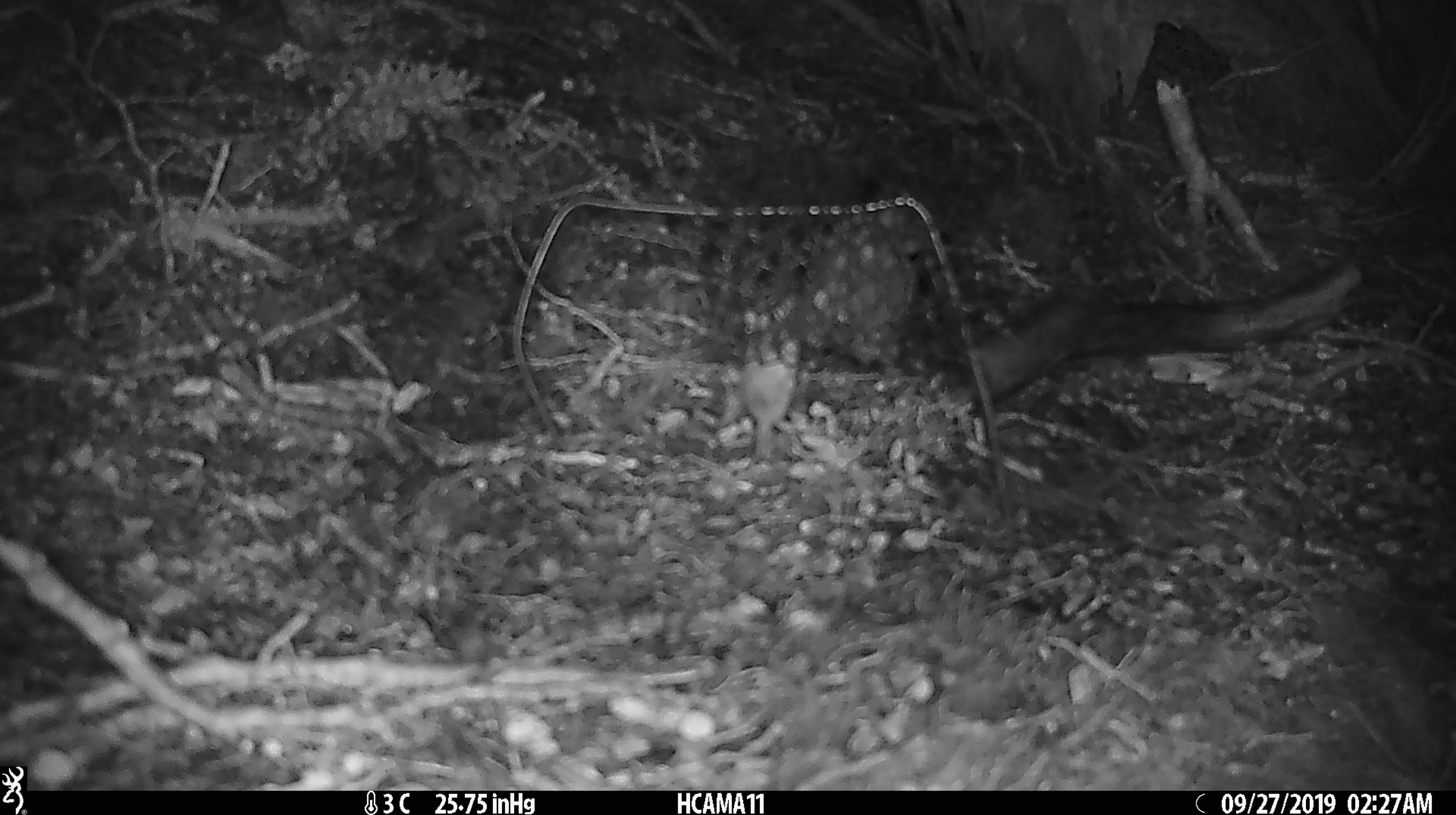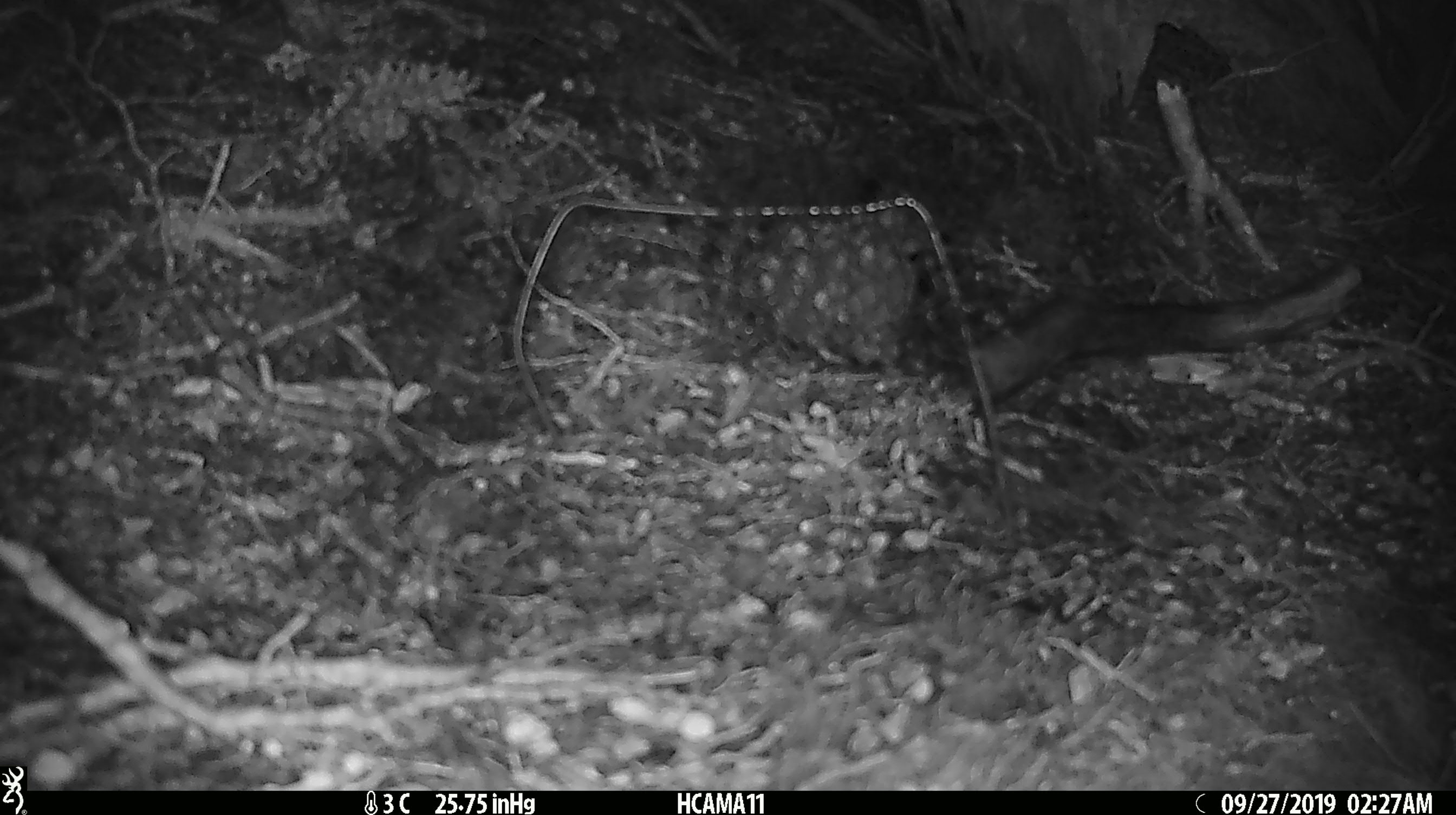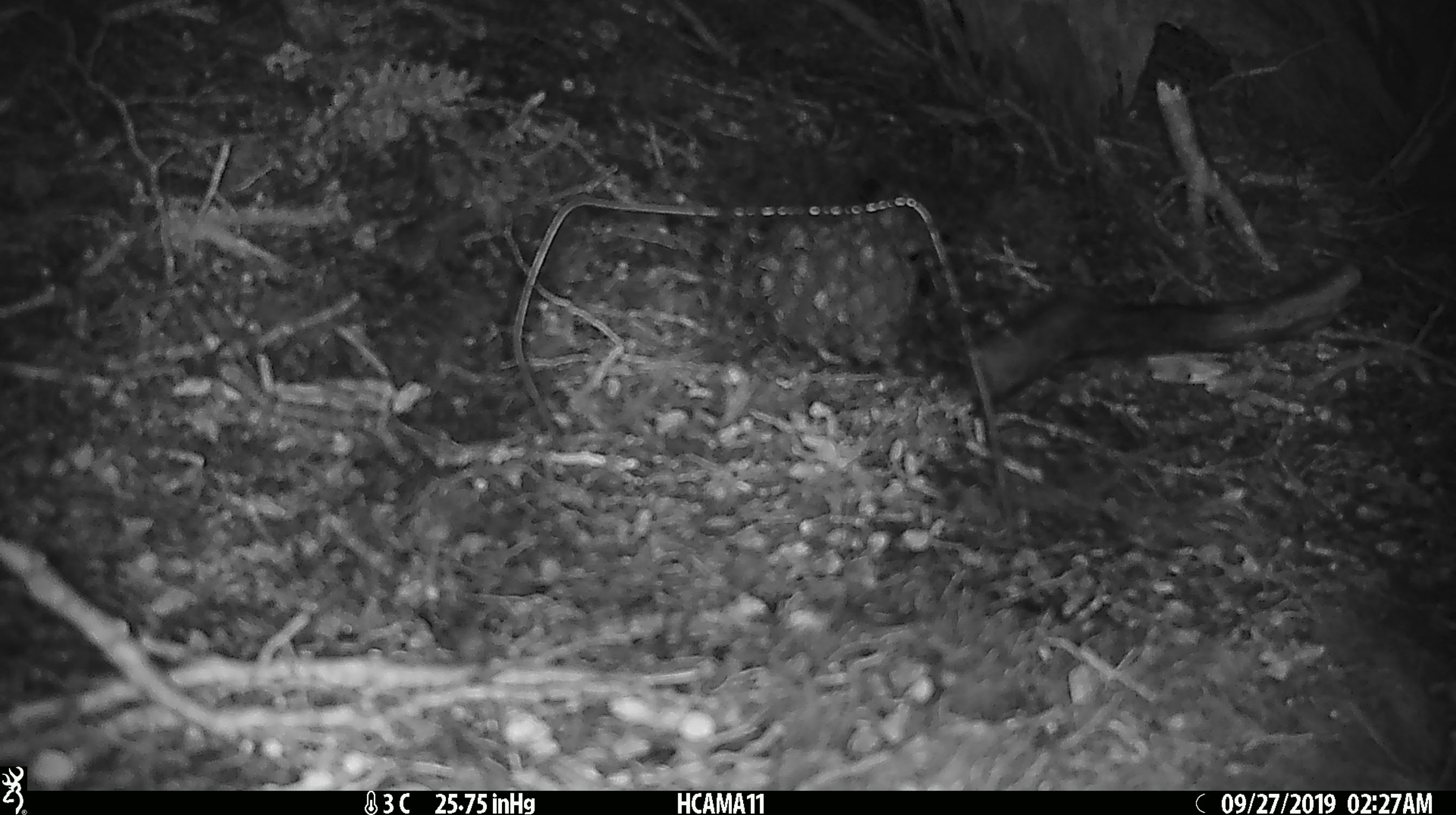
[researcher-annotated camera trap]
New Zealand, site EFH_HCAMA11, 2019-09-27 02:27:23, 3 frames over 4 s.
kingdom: Animalia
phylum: Chordata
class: Mammalia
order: Rodentia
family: Muridae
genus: Mus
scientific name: Mus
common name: mouse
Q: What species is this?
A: Mouse (Mus).